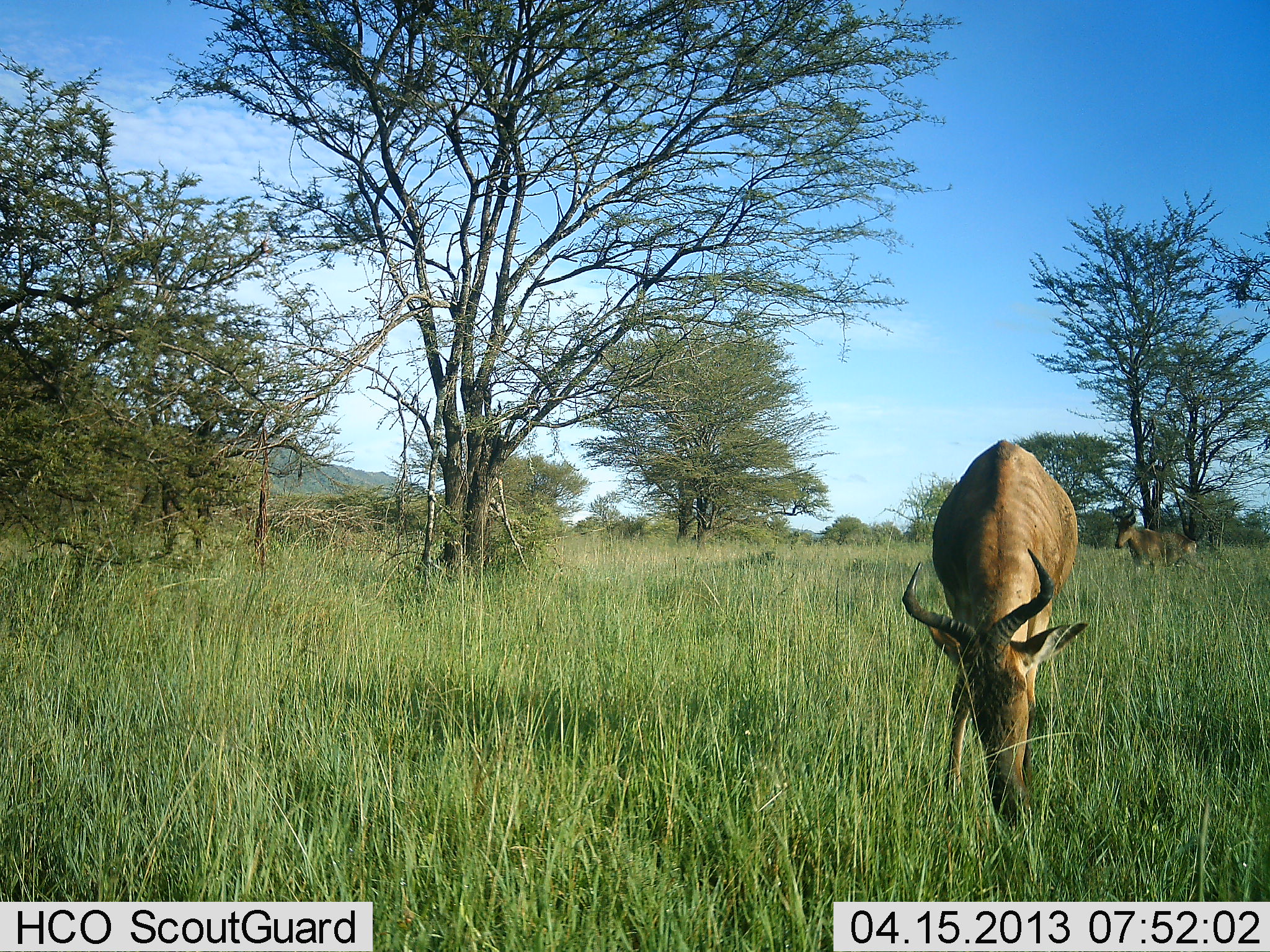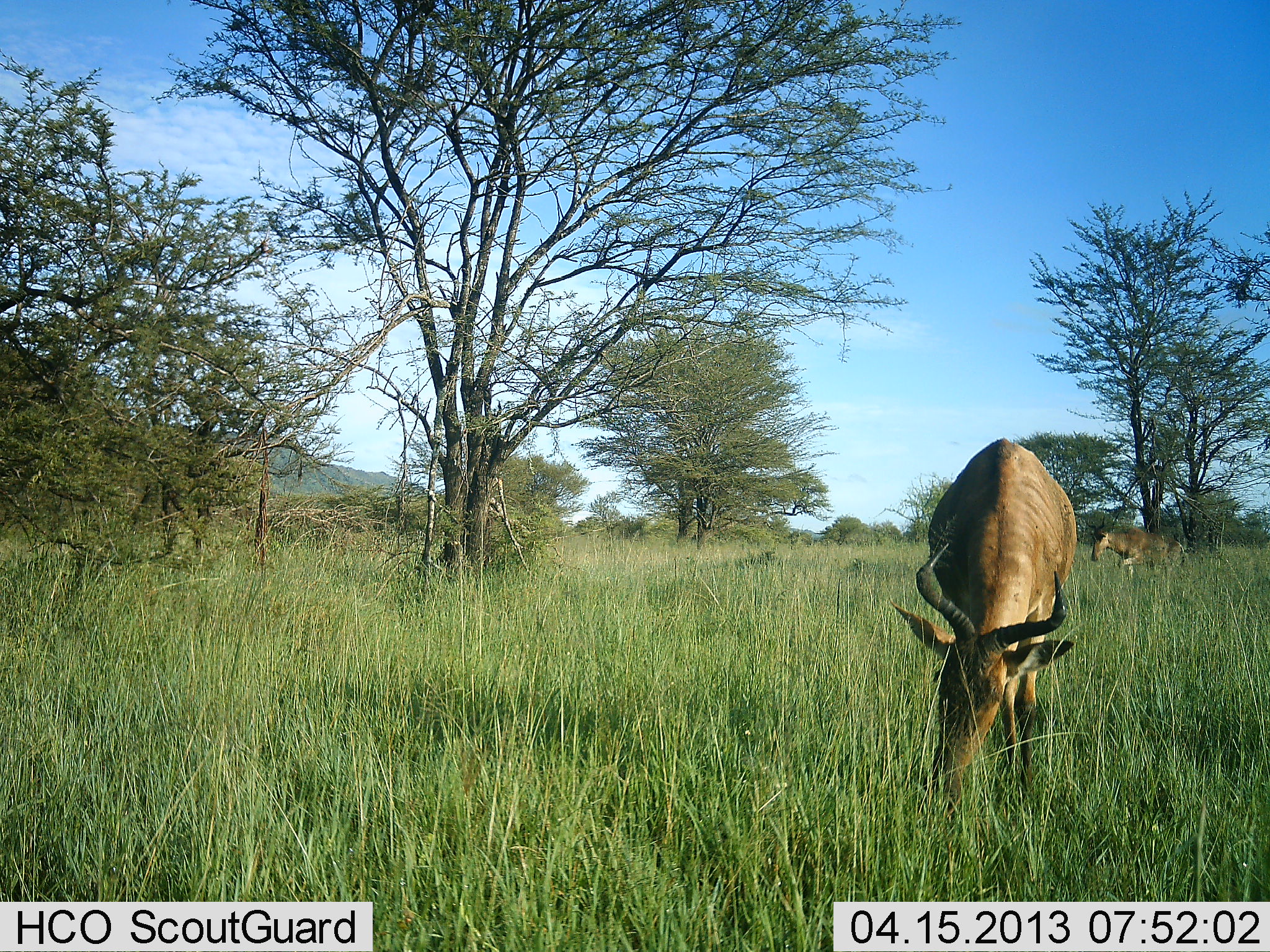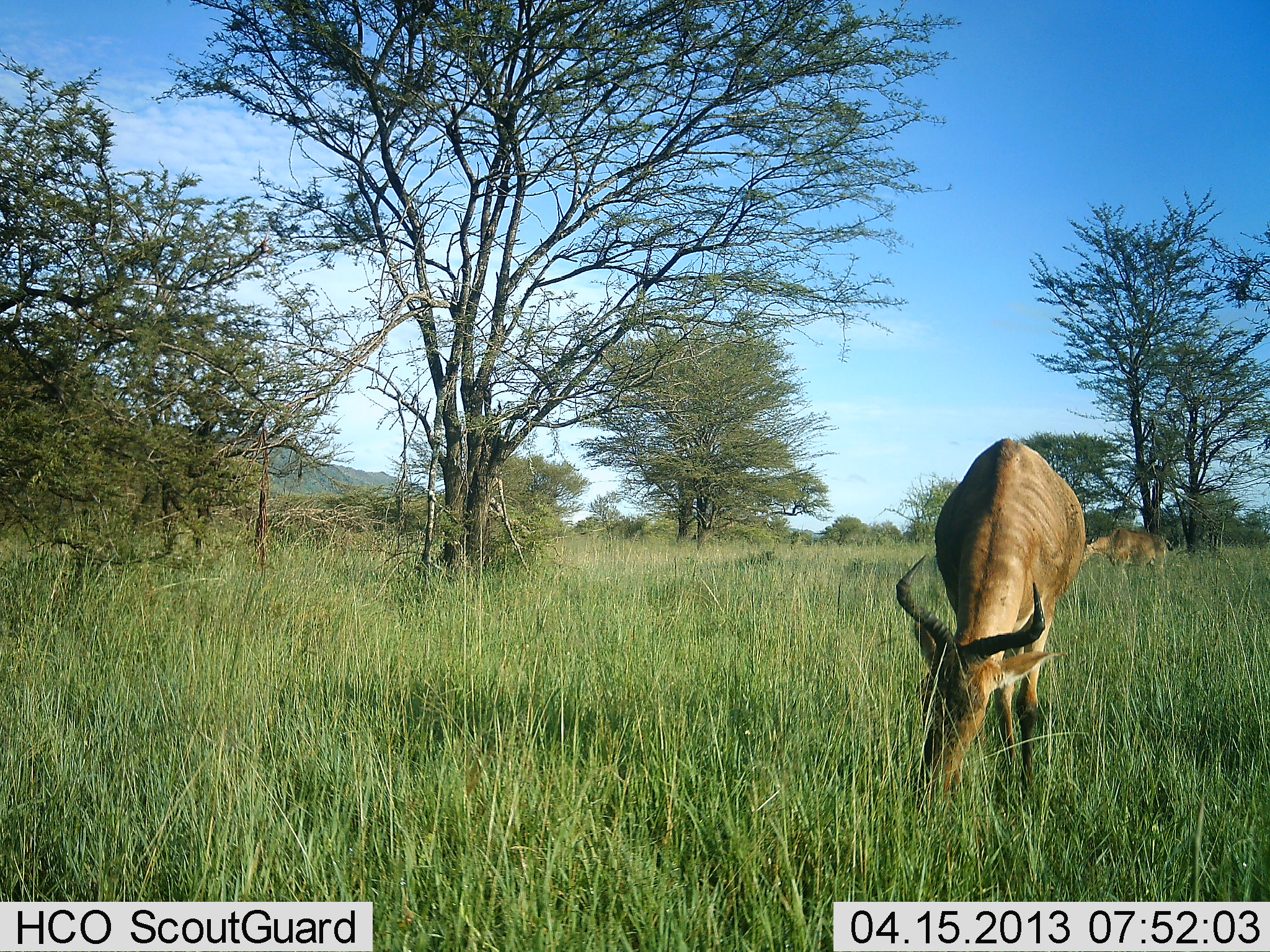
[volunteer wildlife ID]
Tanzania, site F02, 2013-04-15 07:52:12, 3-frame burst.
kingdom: Animalia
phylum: Chordata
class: Mammalia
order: Artiodactyla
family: Bovidae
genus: Alcelaphus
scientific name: Alcelaphus buselaphus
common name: hartebeest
Hartebeest (Alcelaphus buselaphus), count 2. Behavior (volunteer vote fractions): standing 50%, resting 0%, moving 80%, interacting 0%. Young present (vote fraction): 10%. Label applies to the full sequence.